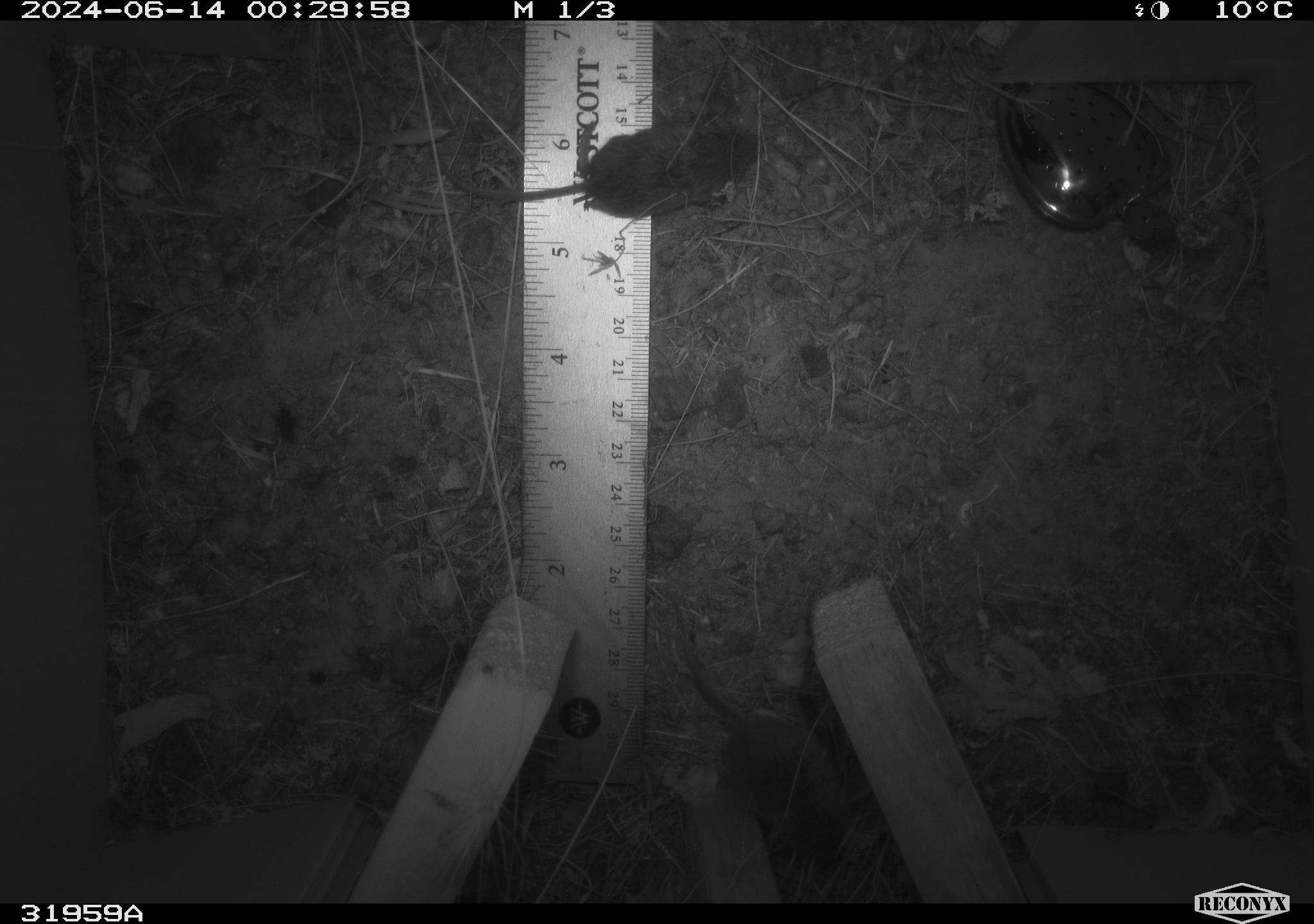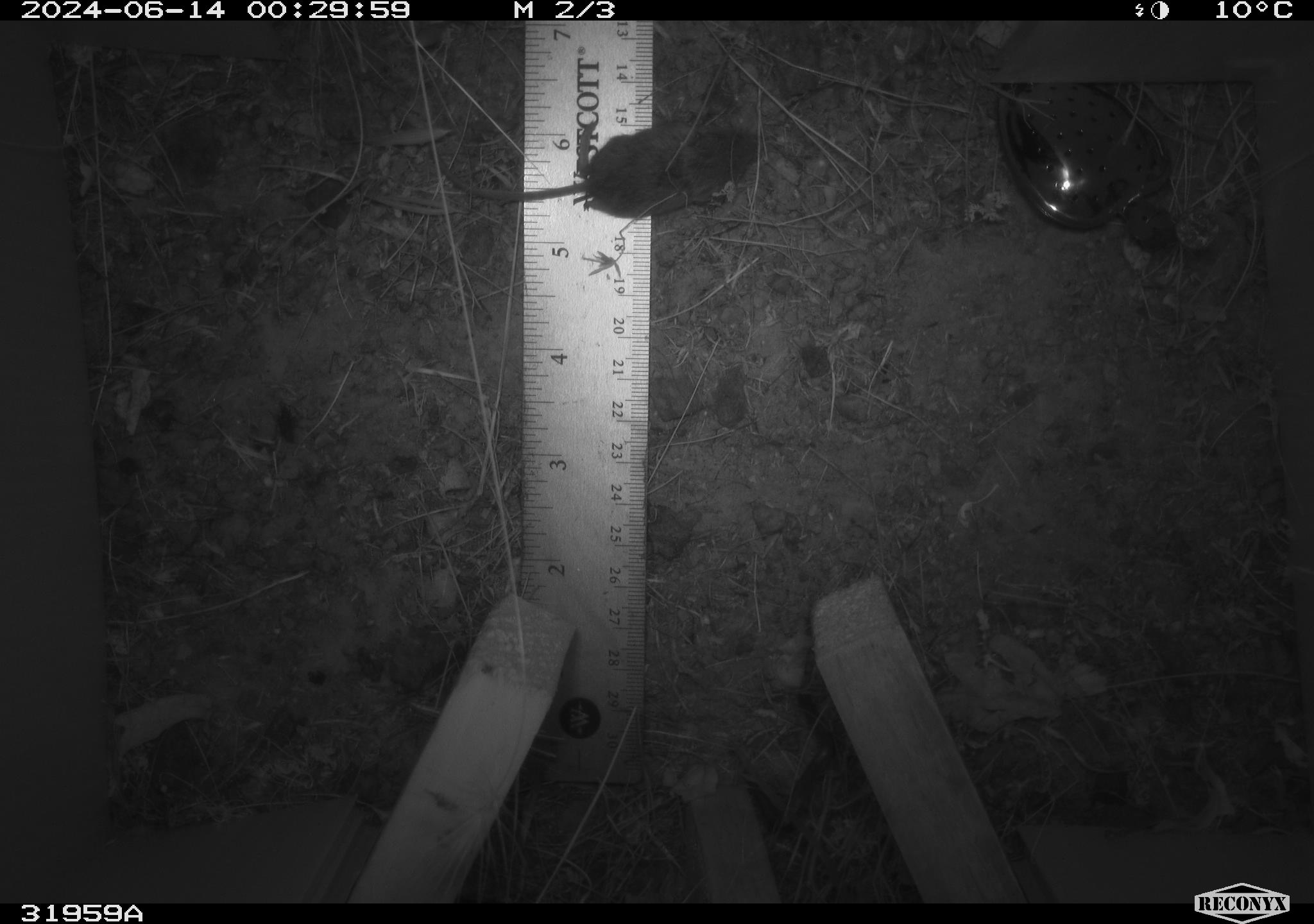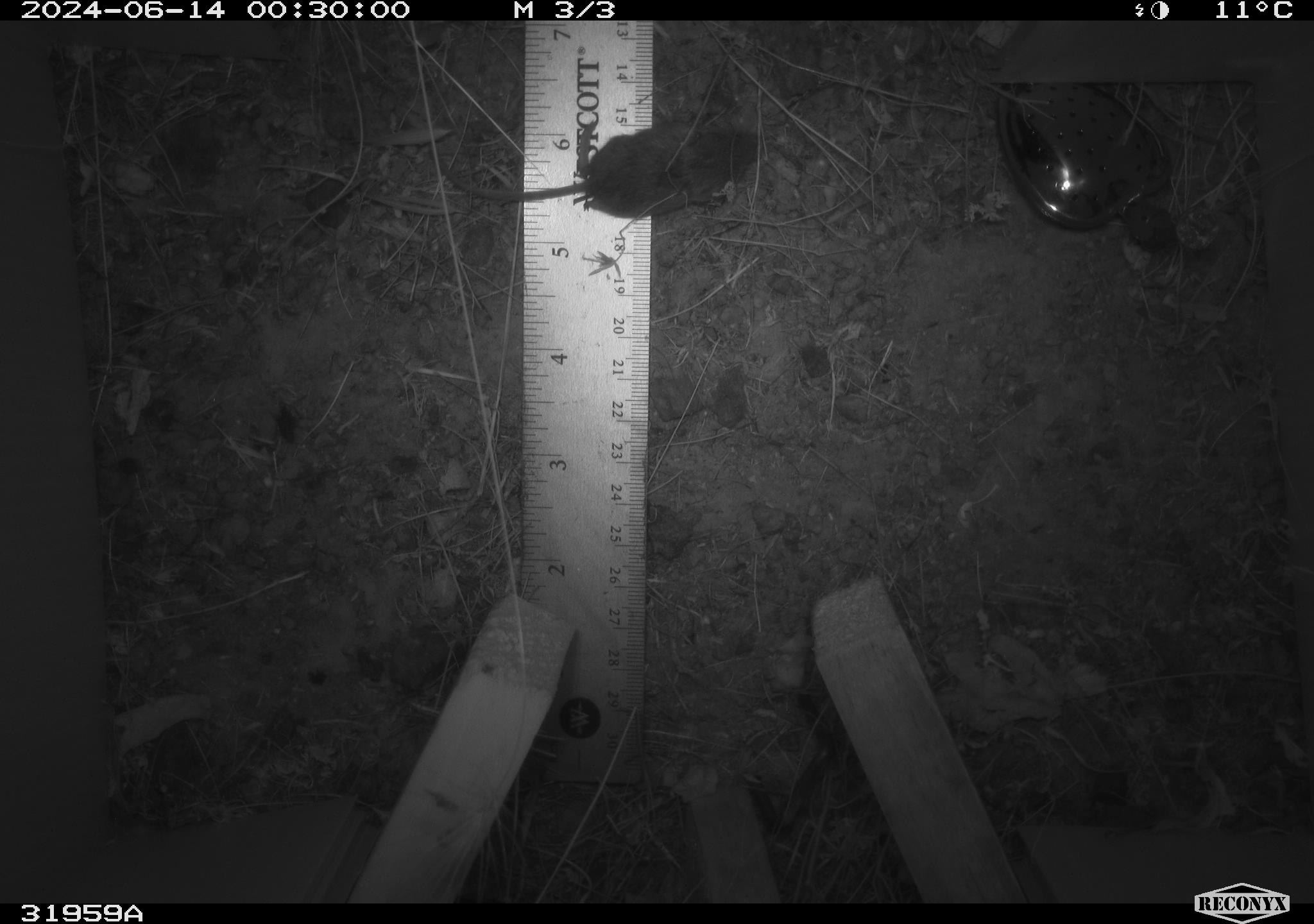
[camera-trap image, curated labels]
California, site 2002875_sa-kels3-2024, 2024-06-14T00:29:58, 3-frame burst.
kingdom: Animalia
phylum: Chordata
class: Mammalia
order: Rodentia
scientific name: Rodentia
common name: mouse species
Mouse species (Rodentia).